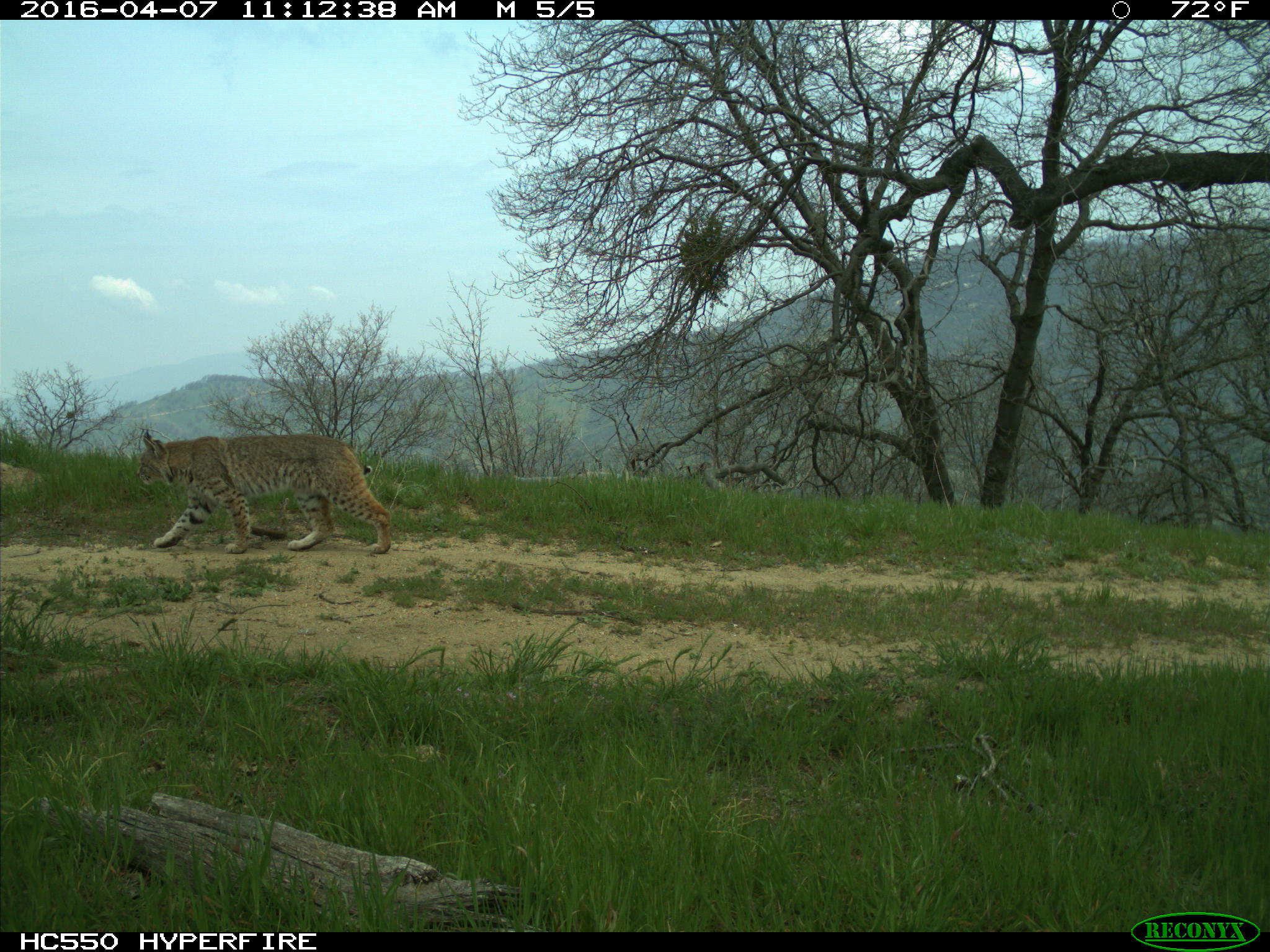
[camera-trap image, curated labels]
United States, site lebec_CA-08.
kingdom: Animalia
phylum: Chordata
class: Mammalia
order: Carnivora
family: Felidae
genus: Lynx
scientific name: Lynx rufus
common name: bobcat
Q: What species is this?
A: Lynx rufus (bobcat).